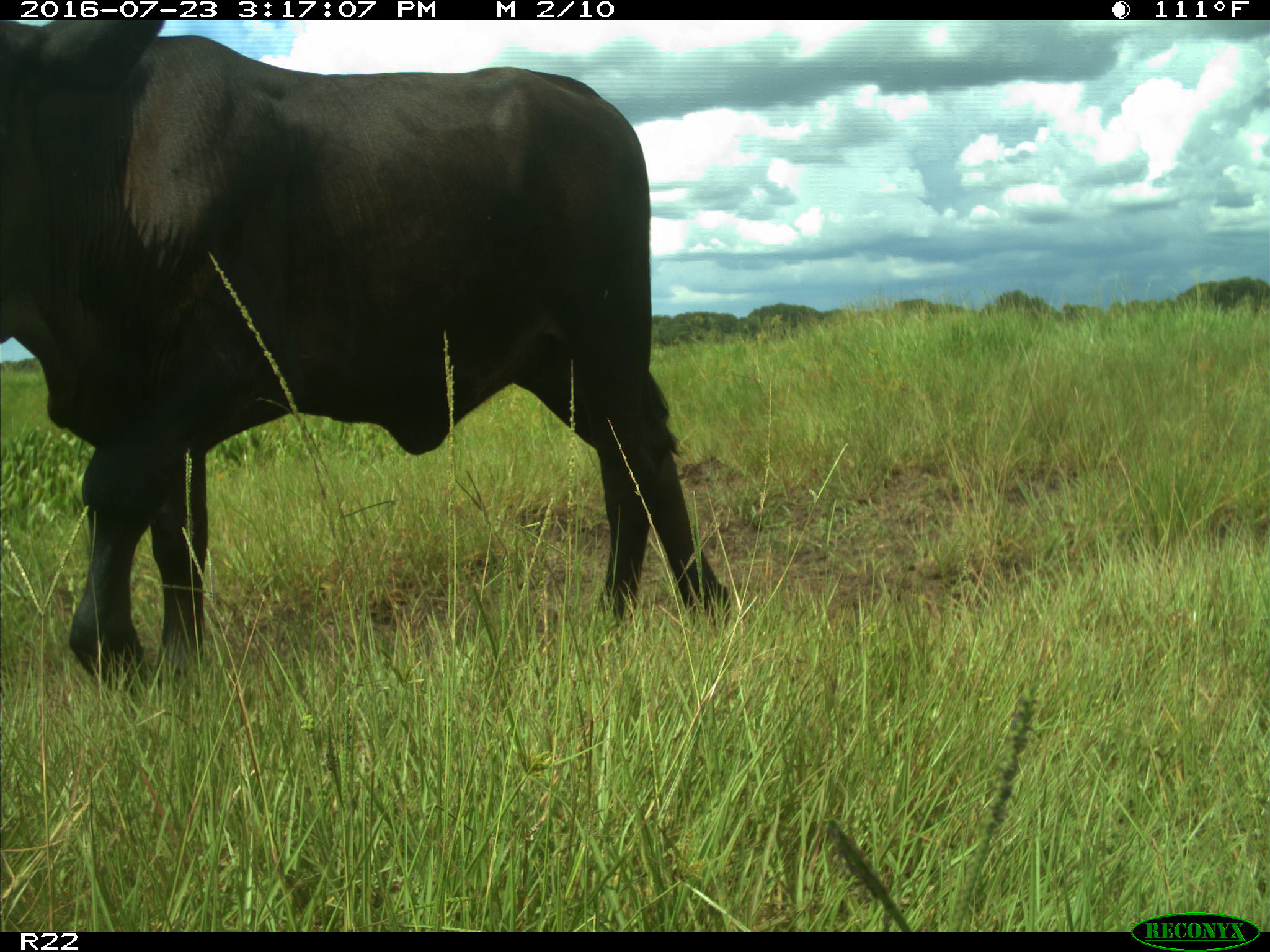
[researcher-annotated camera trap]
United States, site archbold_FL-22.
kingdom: Animalia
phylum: Chordata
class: Mammalia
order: Artiodactyla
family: Bovidae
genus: Bos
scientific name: Bos taurus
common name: domestic cow